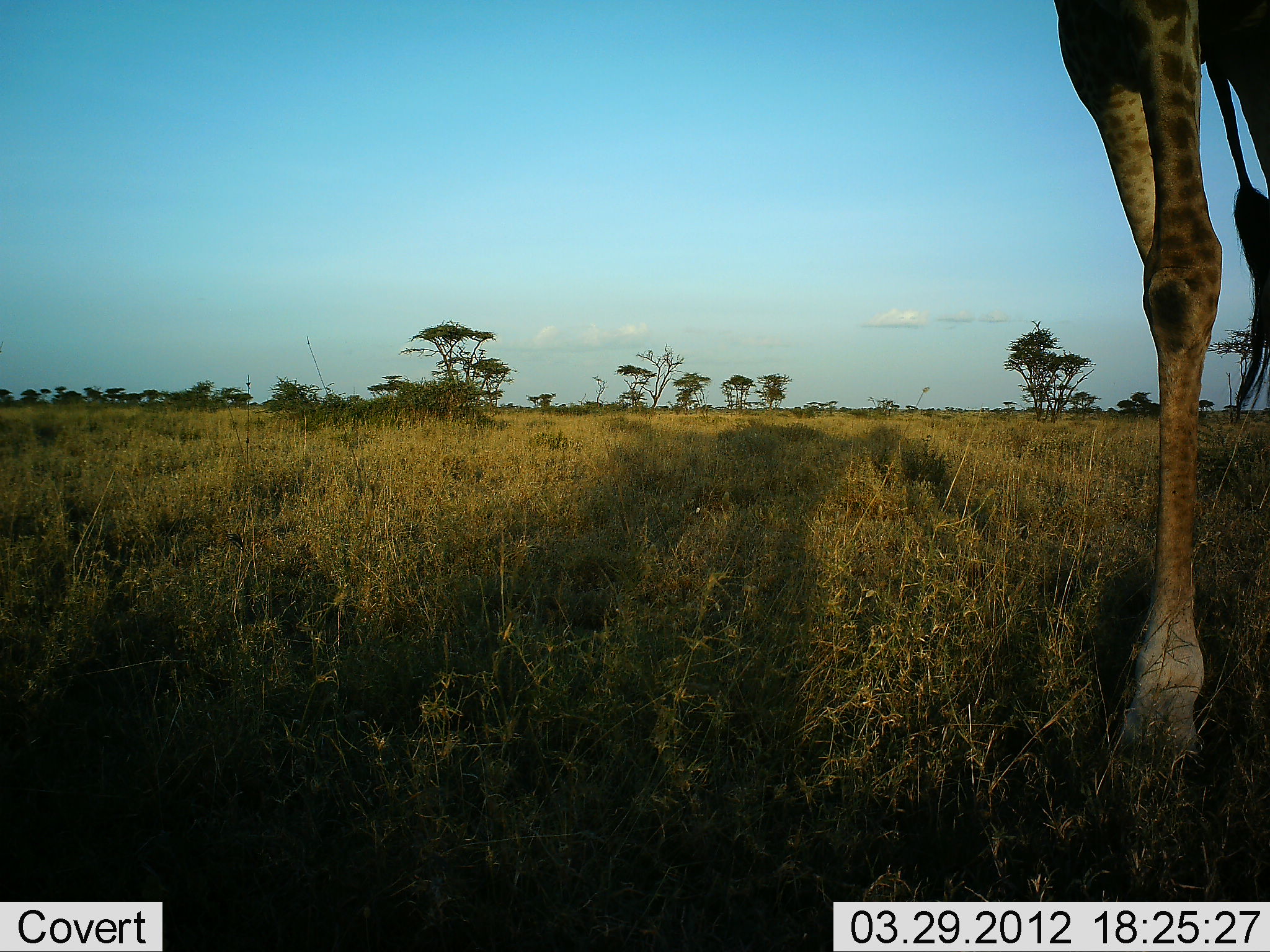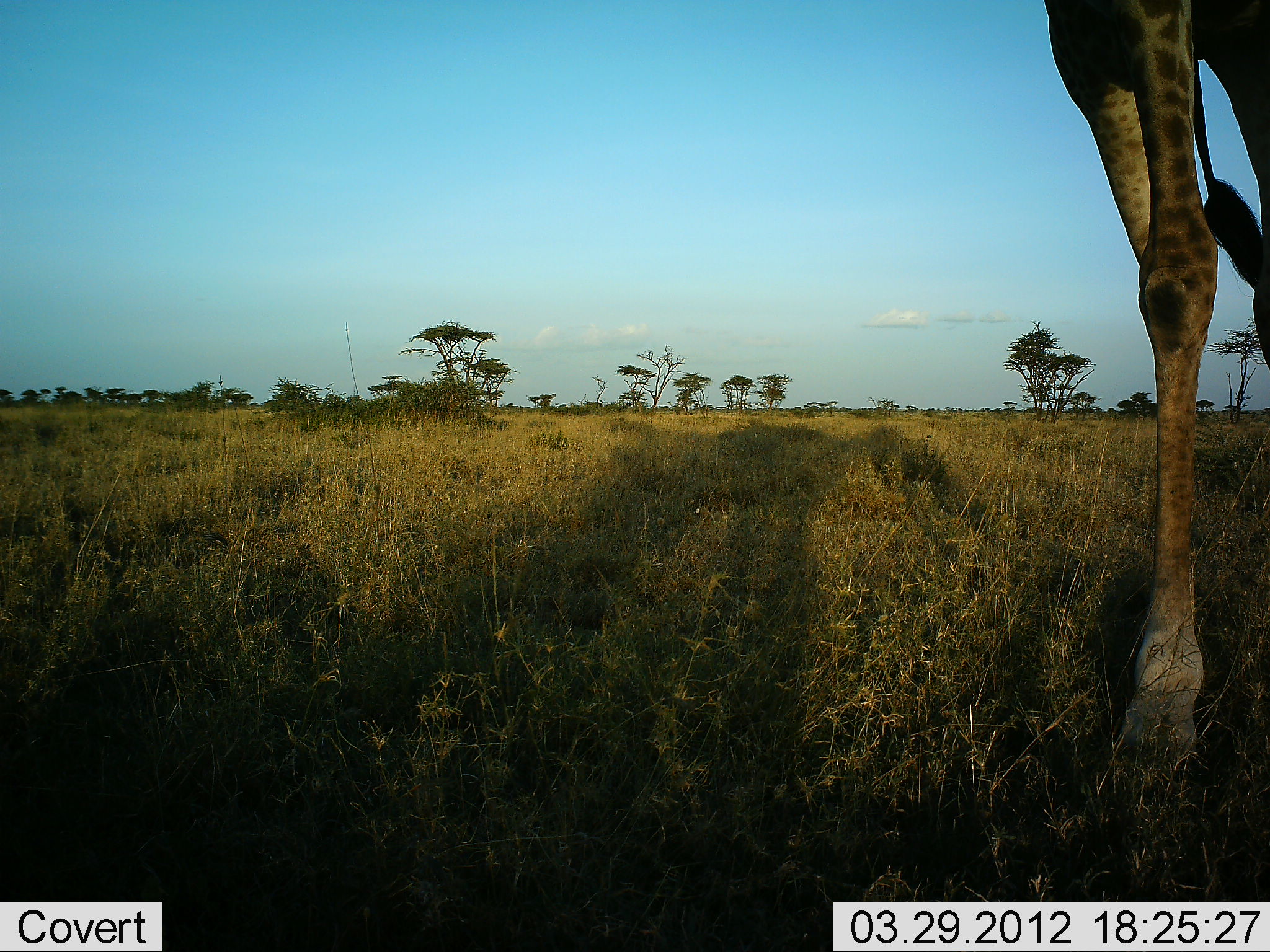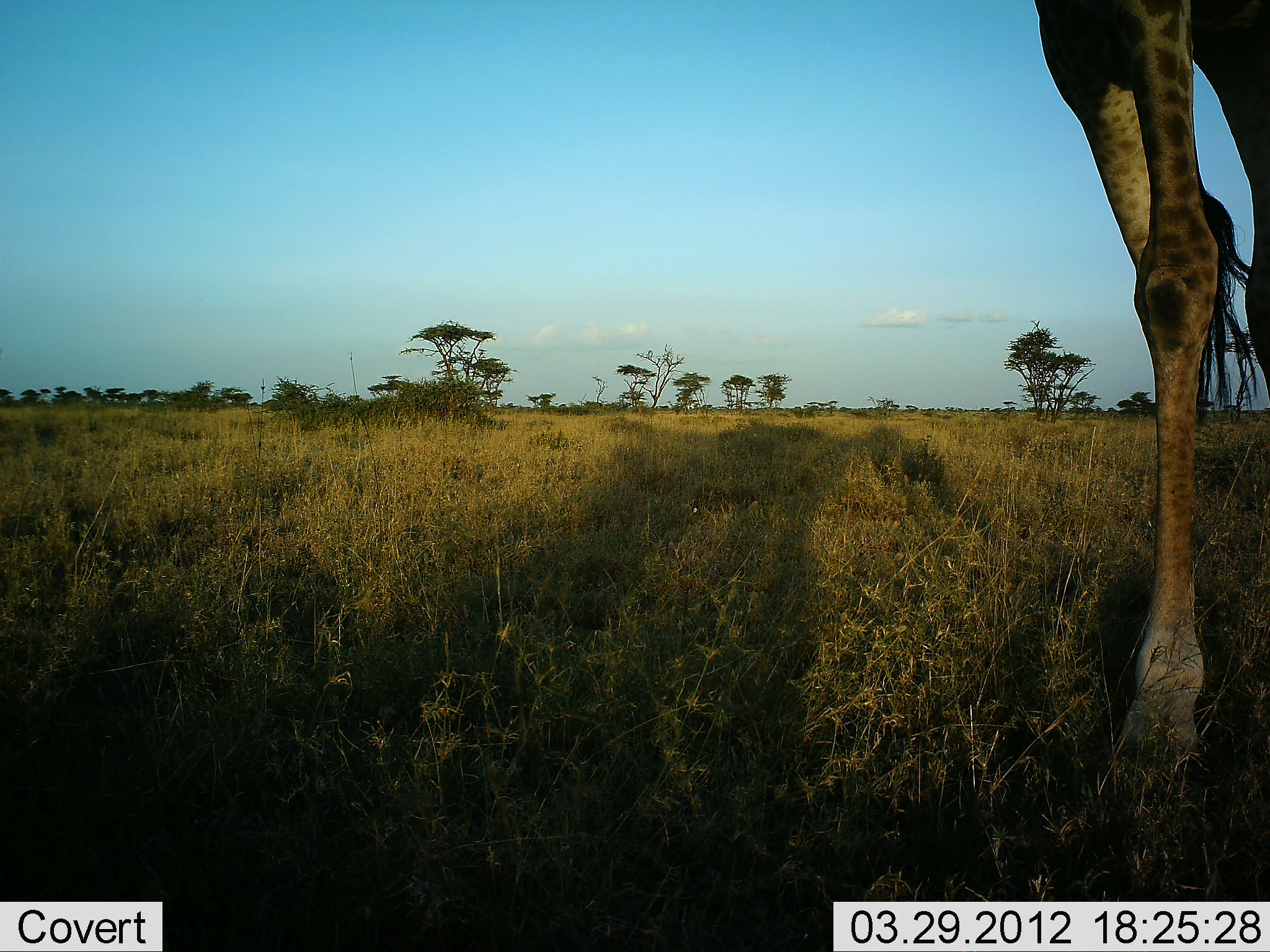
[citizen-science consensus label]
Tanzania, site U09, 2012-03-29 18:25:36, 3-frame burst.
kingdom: Animalia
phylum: Chordata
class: Mammalia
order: Artiodactyla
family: Giraffidae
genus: Giraffa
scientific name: Giraffa camelopardalis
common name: giraffe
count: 1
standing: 95%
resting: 0%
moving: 5%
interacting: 0%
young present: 0%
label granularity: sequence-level